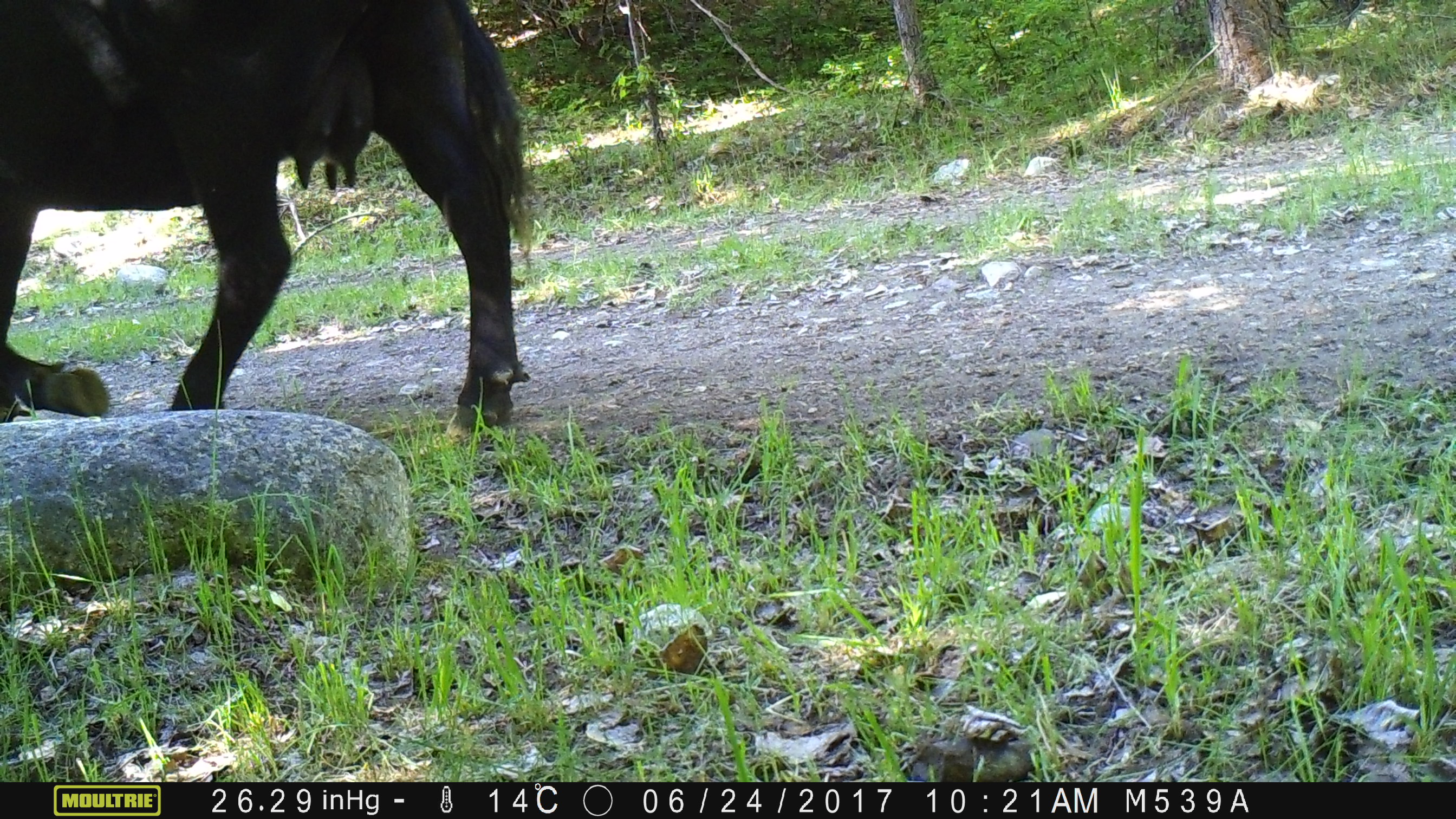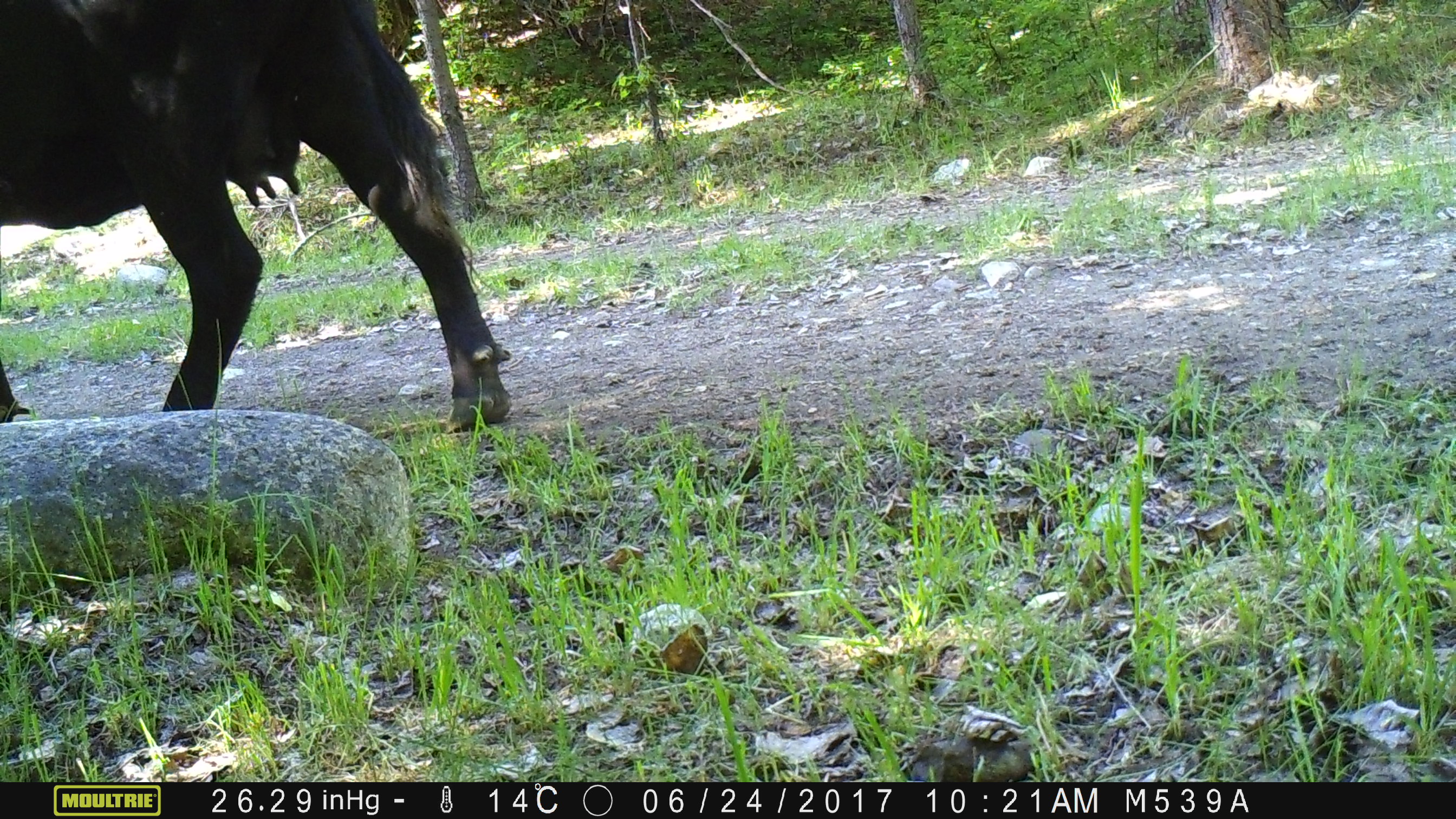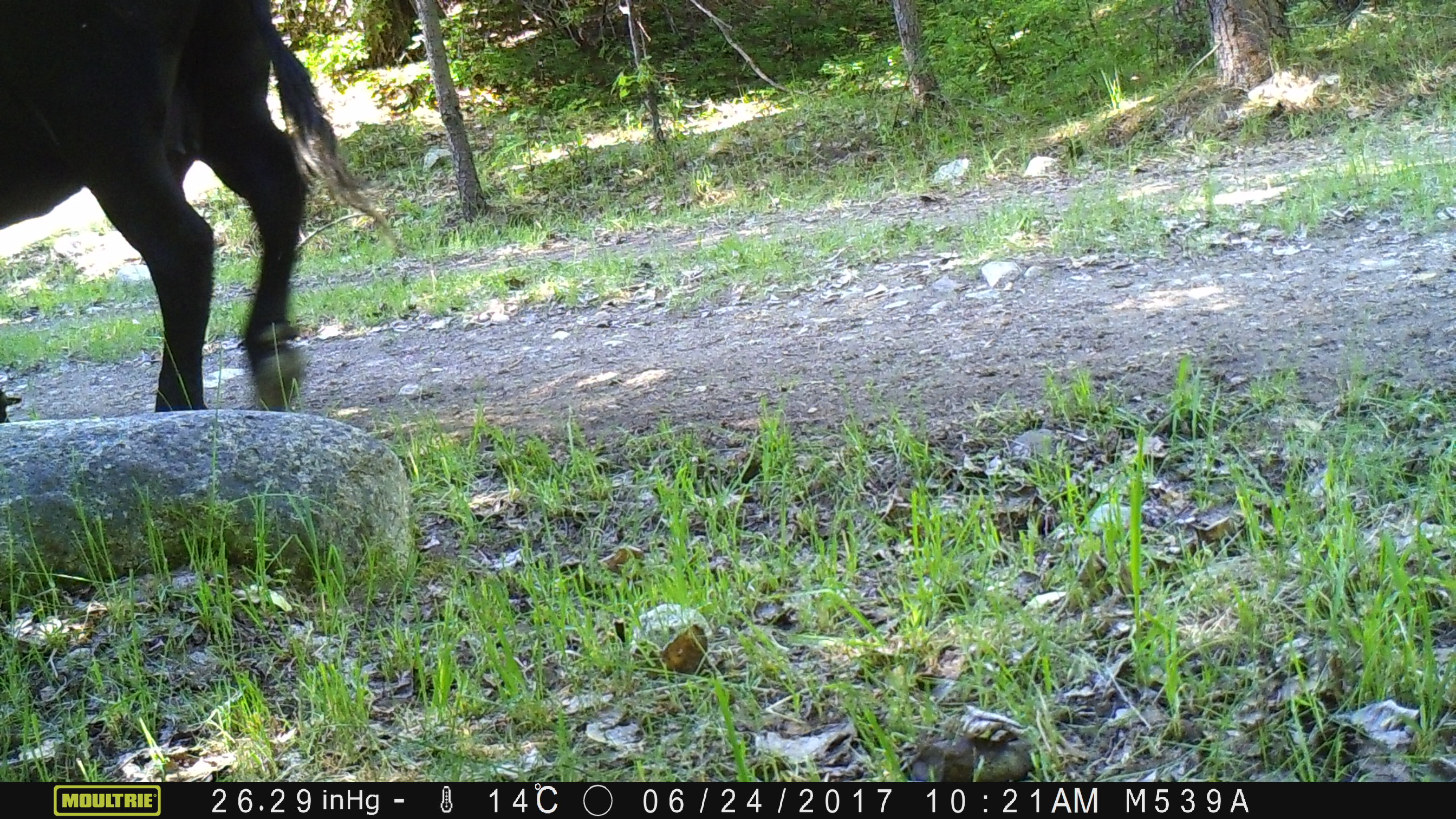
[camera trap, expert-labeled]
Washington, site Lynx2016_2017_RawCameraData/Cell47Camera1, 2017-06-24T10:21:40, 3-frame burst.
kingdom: Animalia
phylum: Chordata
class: Mammalia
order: Artiodactyla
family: Bovidae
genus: Bos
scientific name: Bos taurus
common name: domestic cattle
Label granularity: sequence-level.